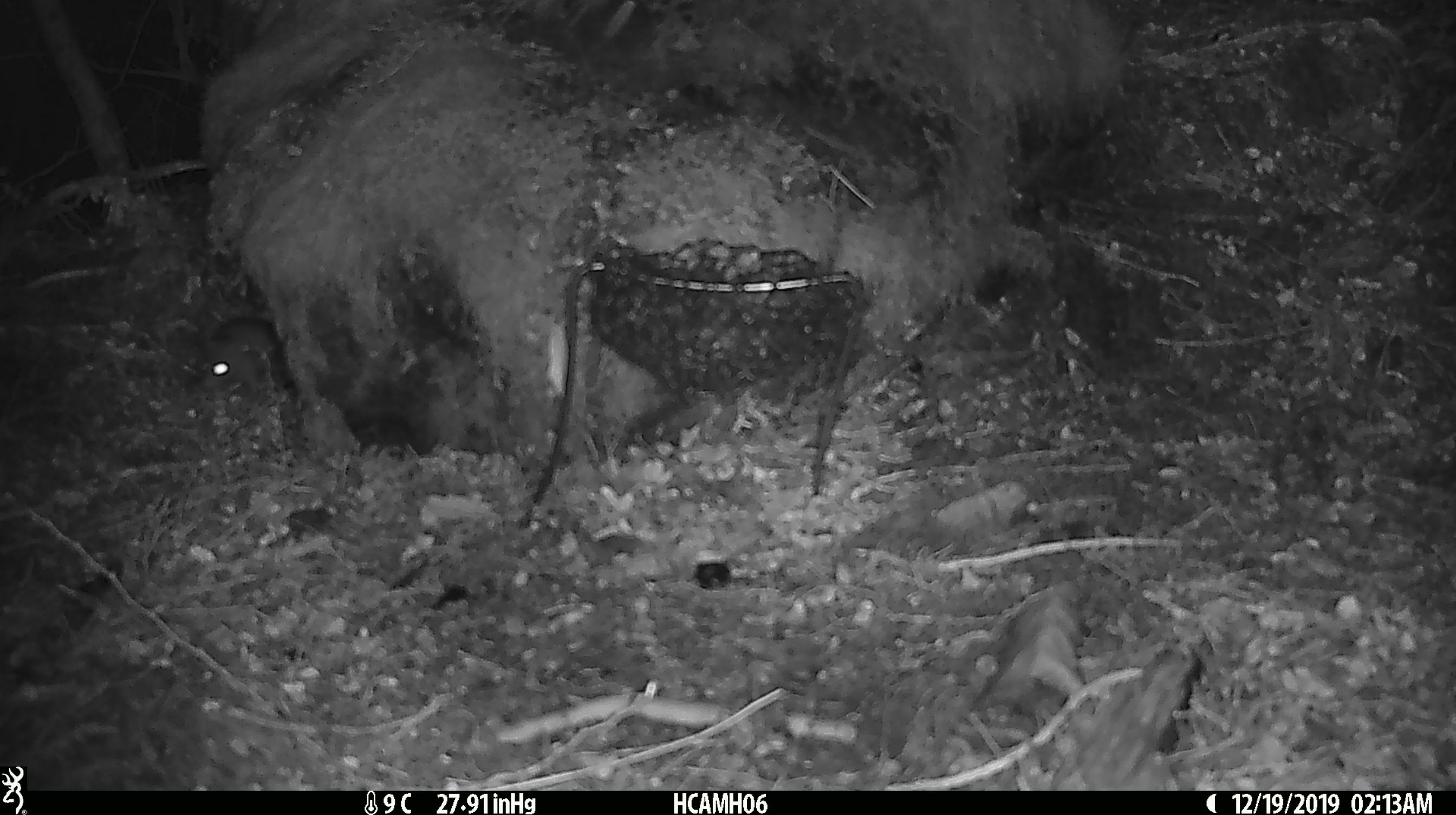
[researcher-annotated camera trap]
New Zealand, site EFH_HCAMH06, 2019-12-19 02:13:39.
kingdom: Animalia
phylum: Chordata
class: Mammalia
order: Rodentia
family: Muridae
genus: Mus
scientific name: Mus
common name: mouse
Mouse (Mus).